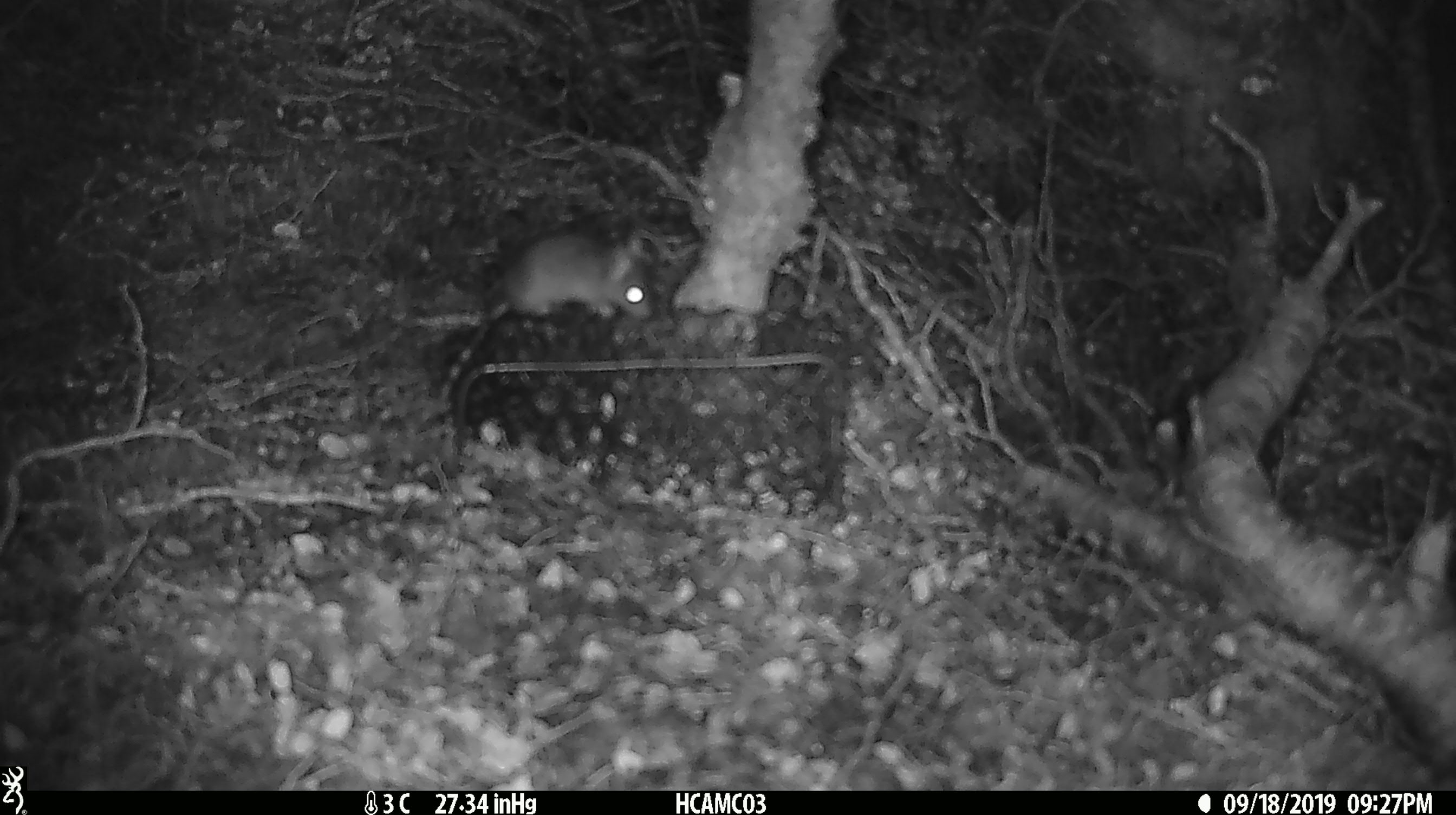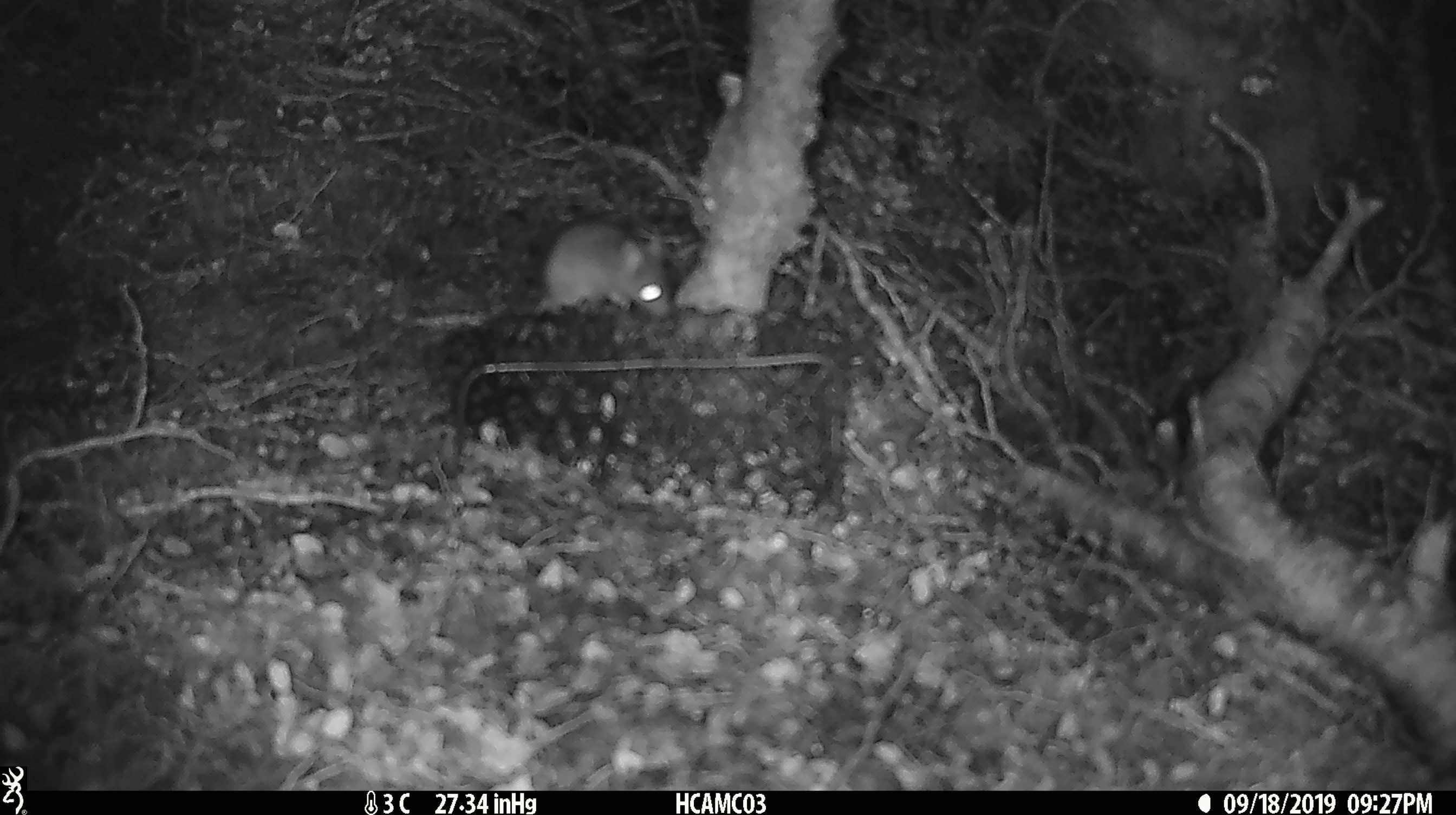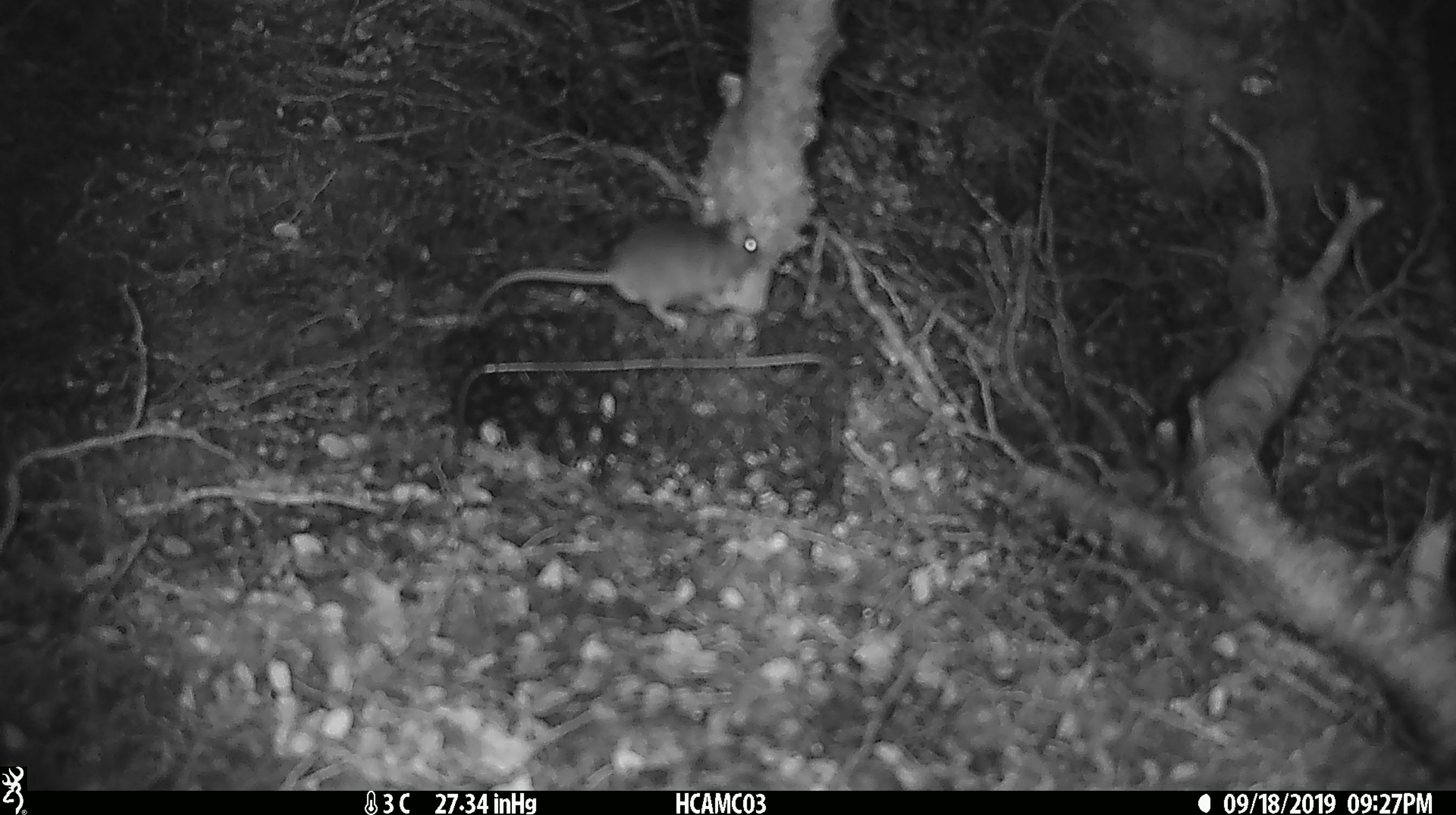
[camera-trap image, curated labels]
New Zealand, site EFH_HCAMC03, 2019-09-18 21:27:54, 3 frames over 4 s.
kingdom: Animalia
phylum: Chordata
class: Mammalia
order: Rodentia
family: Muridae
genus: Mus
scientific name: Mus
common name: mouse